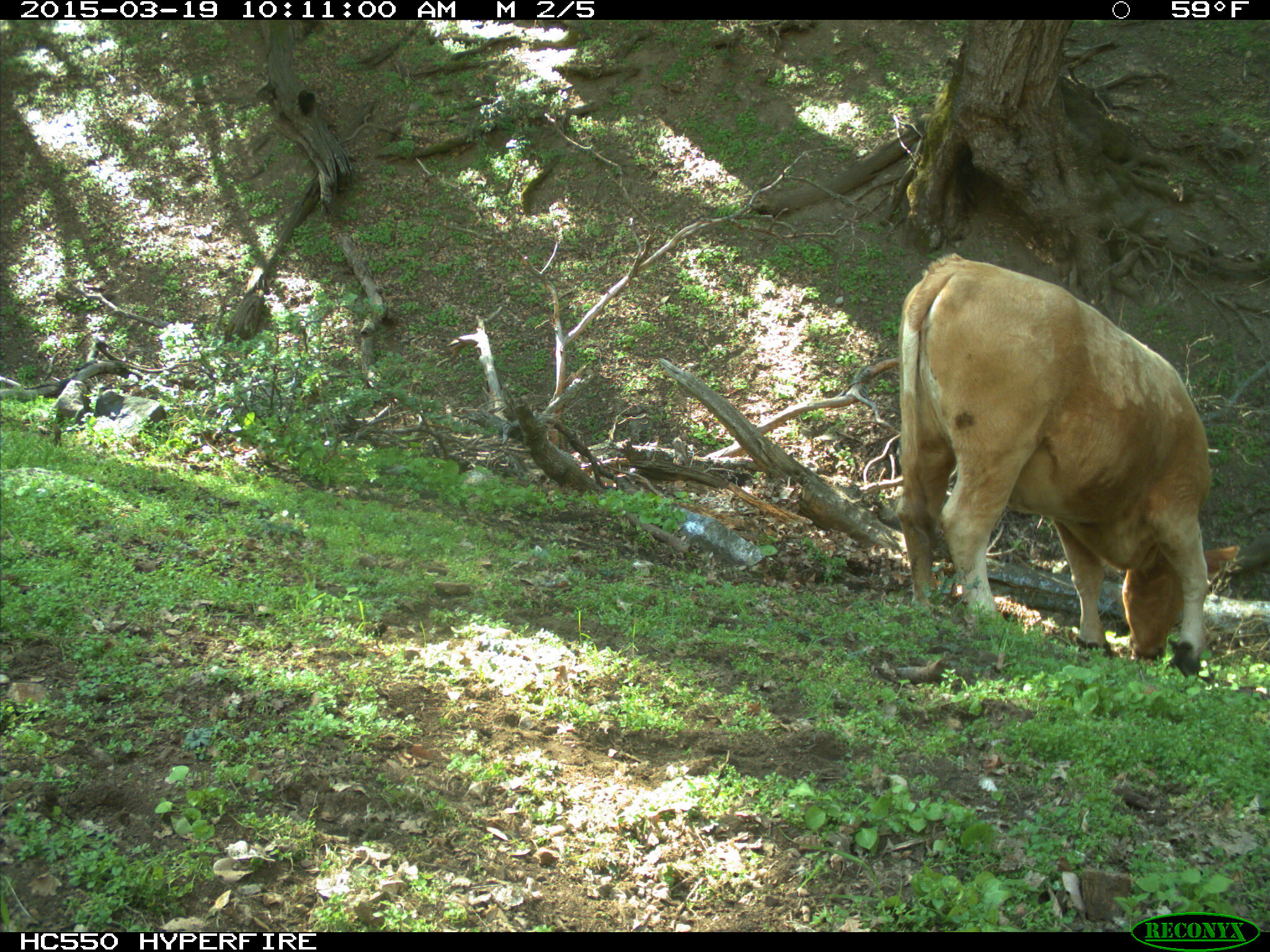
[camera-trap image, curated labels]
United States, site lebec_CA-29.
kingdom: Animalia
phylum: Chordata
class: Mammalia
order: Artiodactyla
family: Bovidae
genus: Bos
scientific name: Bos taurus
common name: domestic cow